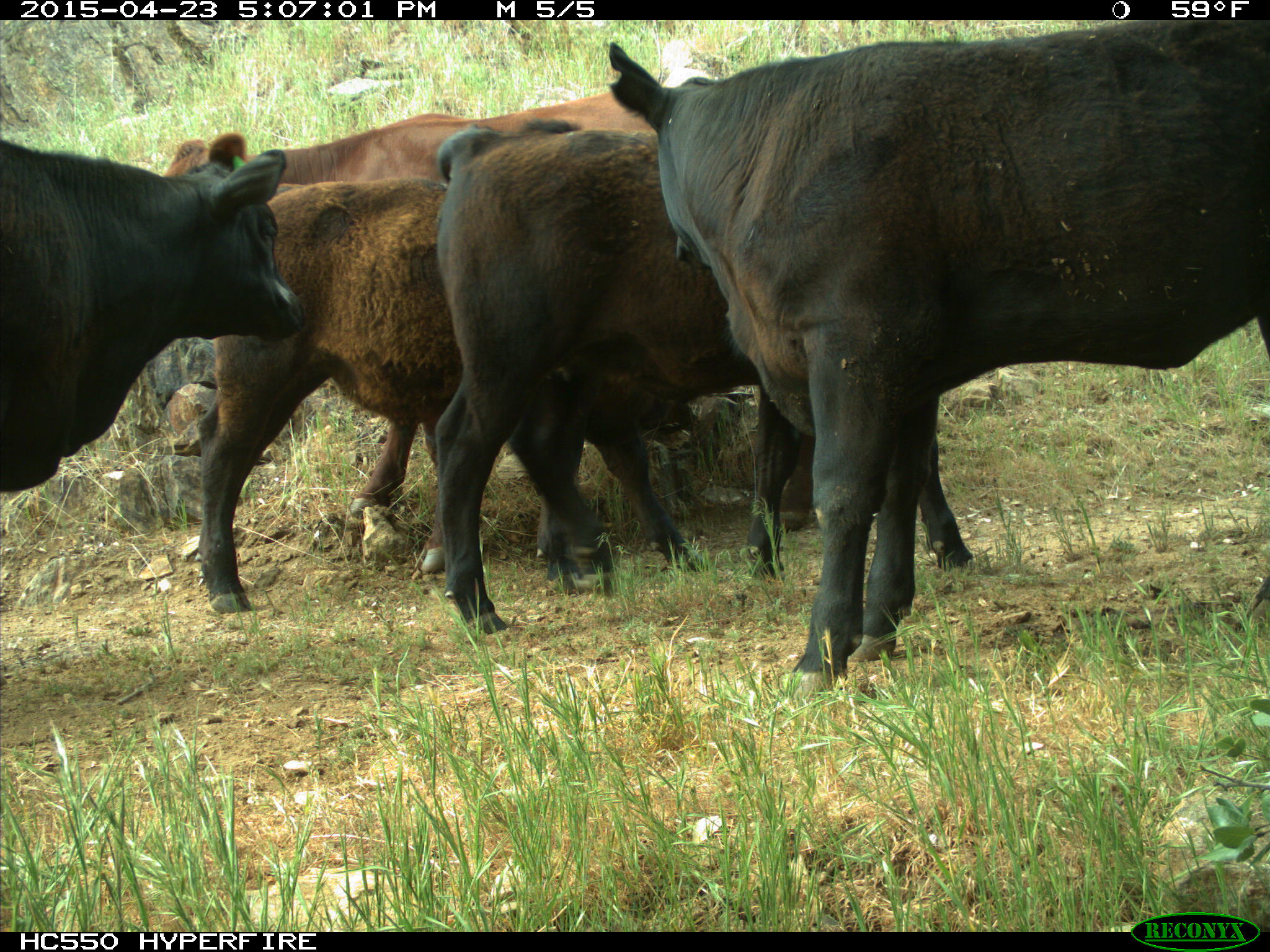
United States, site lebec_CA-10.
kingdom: Animalia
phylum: Chordata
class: Mammalia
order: Artiodactyla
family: Bovidae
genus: Bos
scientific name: Bos taurus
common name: domestic cow